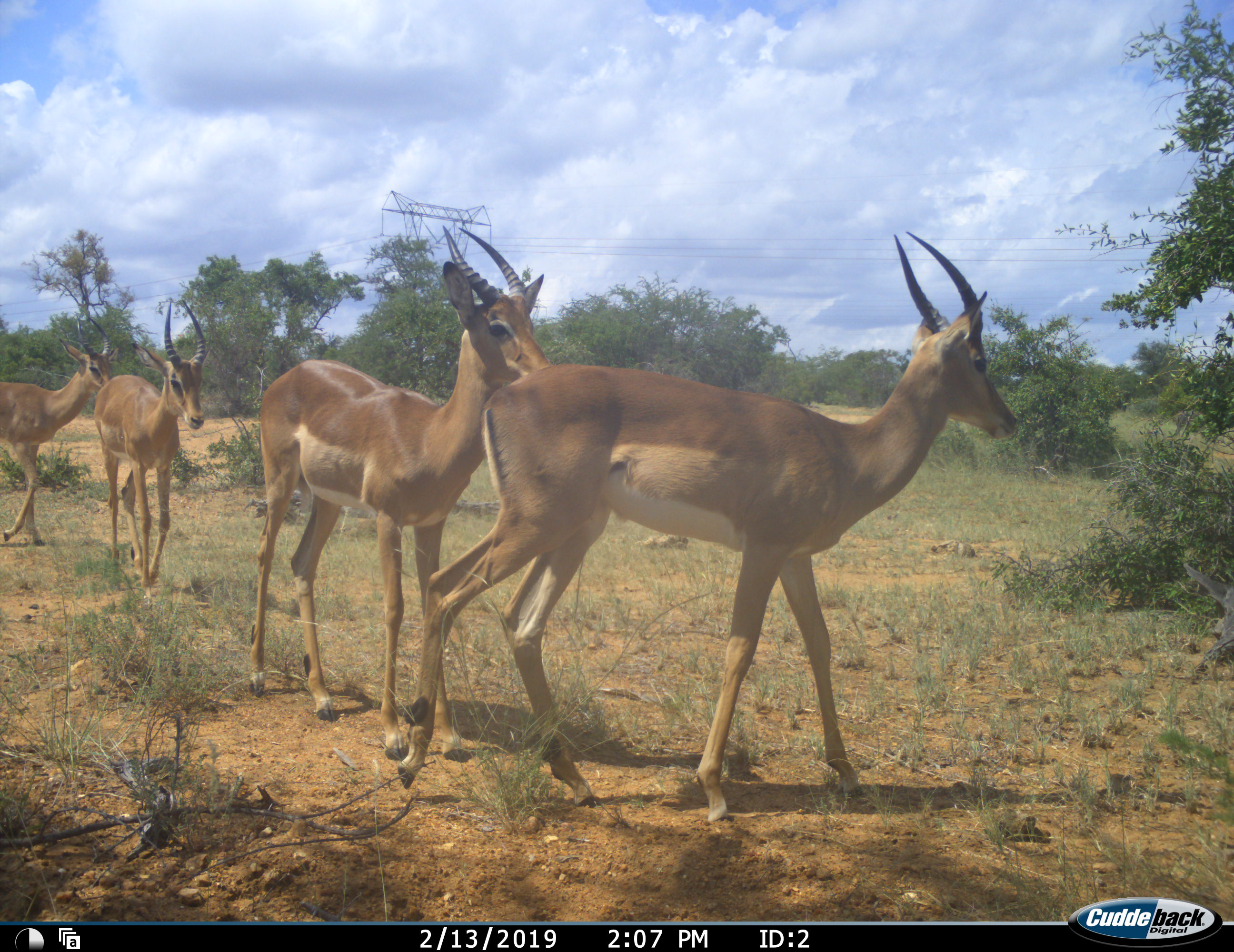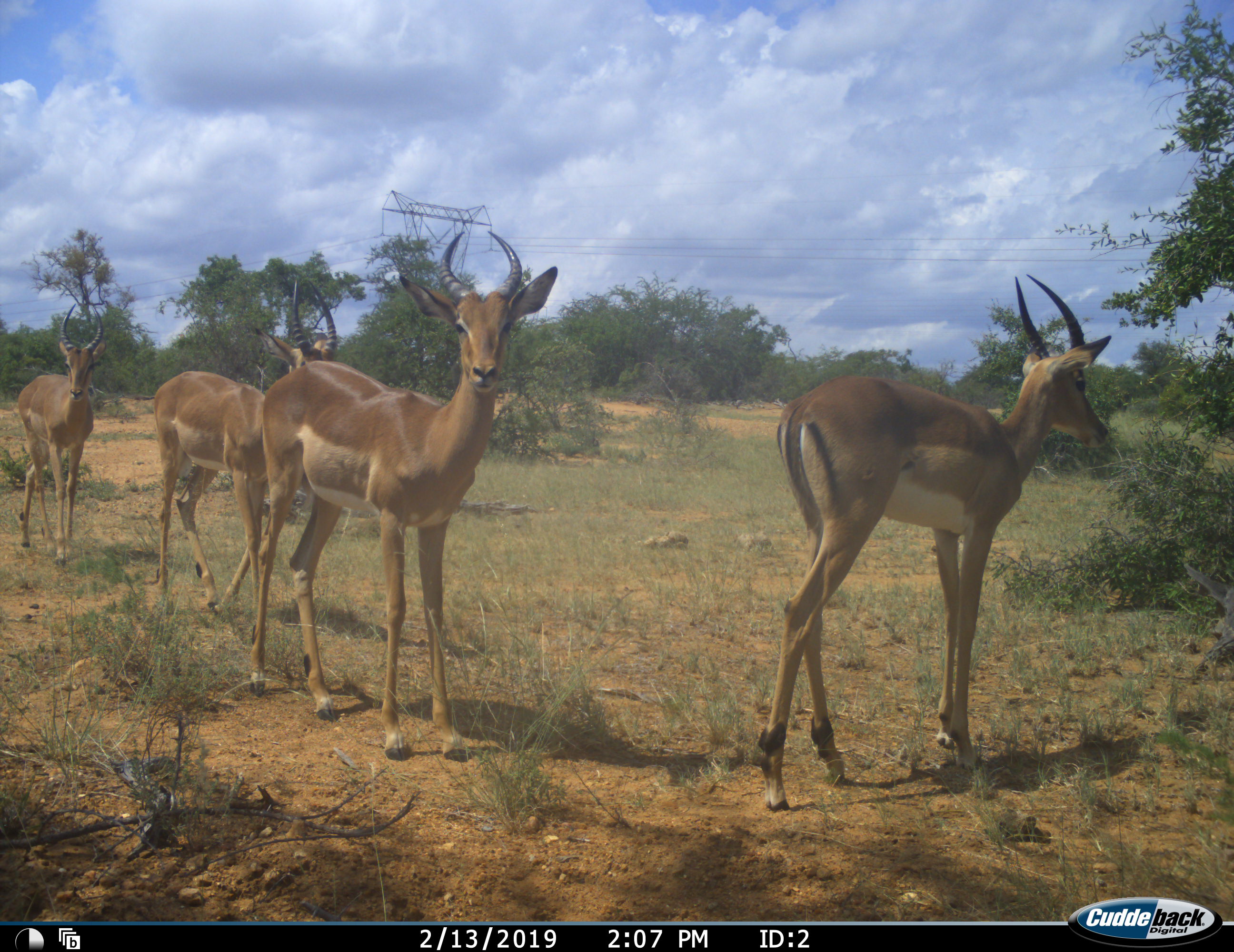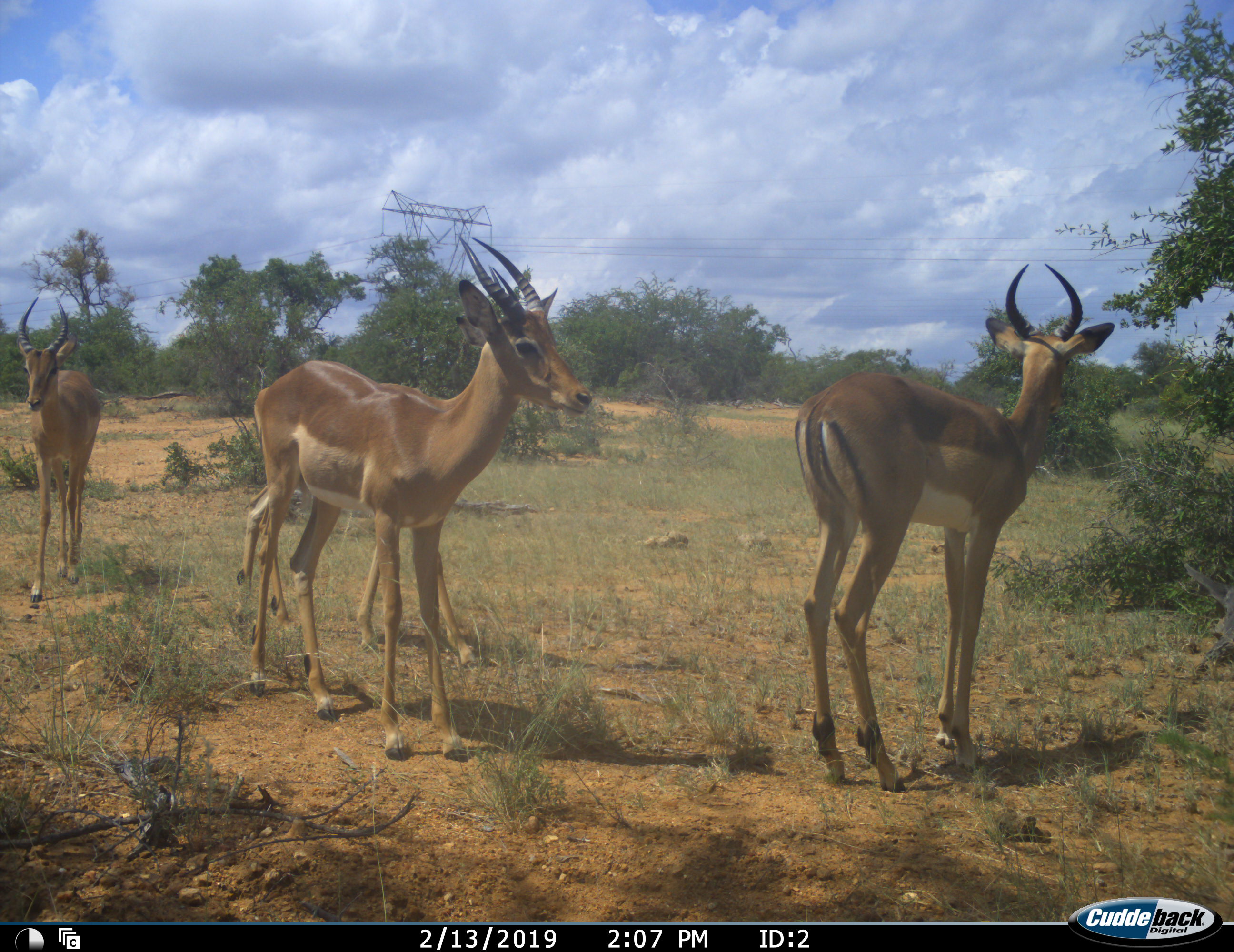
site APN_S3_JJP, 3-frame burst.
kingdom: Animalia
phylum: Chordata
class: Mammalia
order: Artiodactyla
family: Bovidae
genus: Aepyceros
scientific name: Aepyceros melampus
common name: impala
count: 4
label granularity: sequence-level